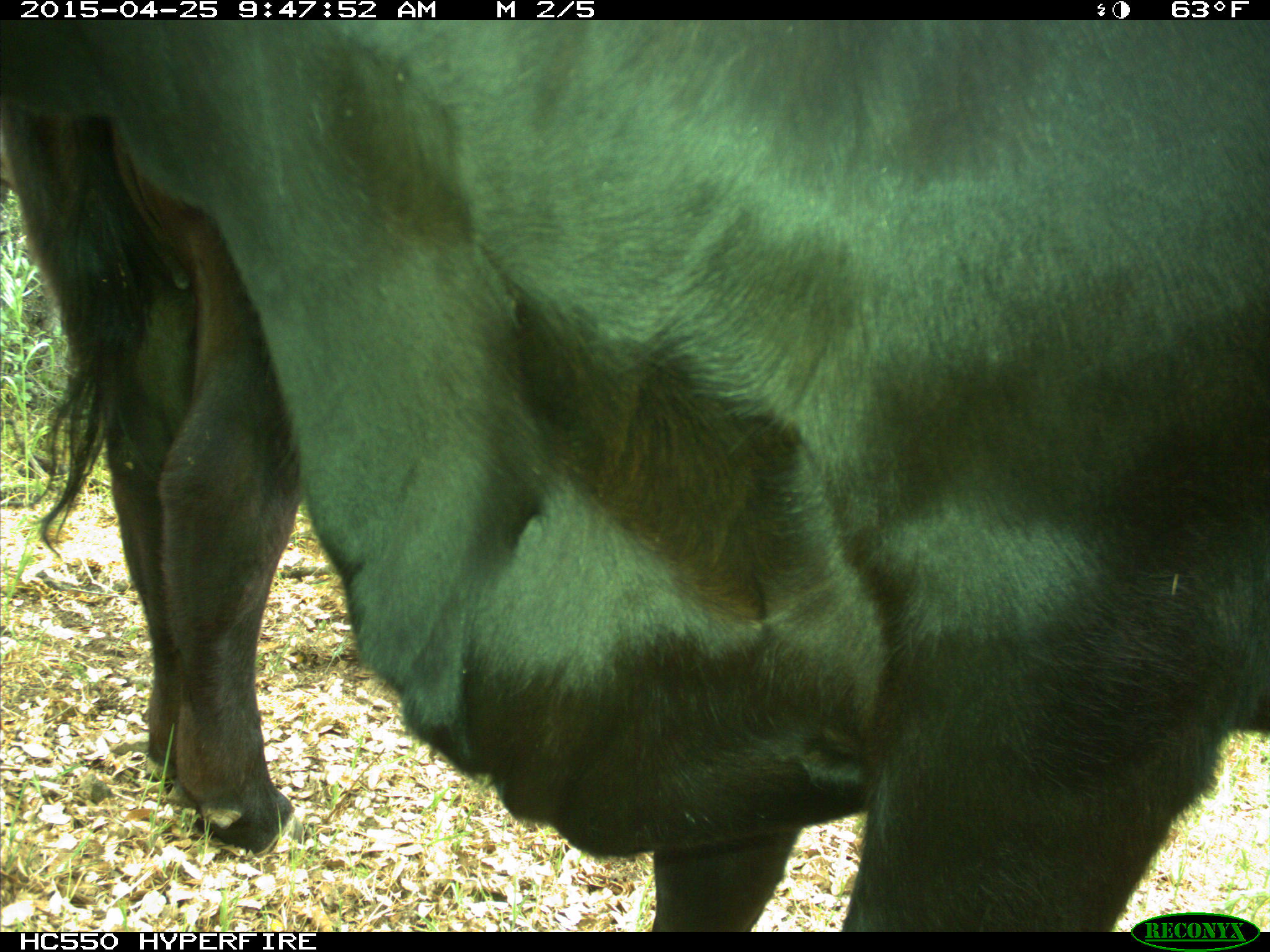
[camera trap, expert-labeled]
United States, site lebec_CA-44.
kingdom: Animalia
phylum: Chordata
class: Mammalia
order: Artiodactyla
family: Suidae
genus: Sus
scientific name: Sus scrofa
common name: wild boar